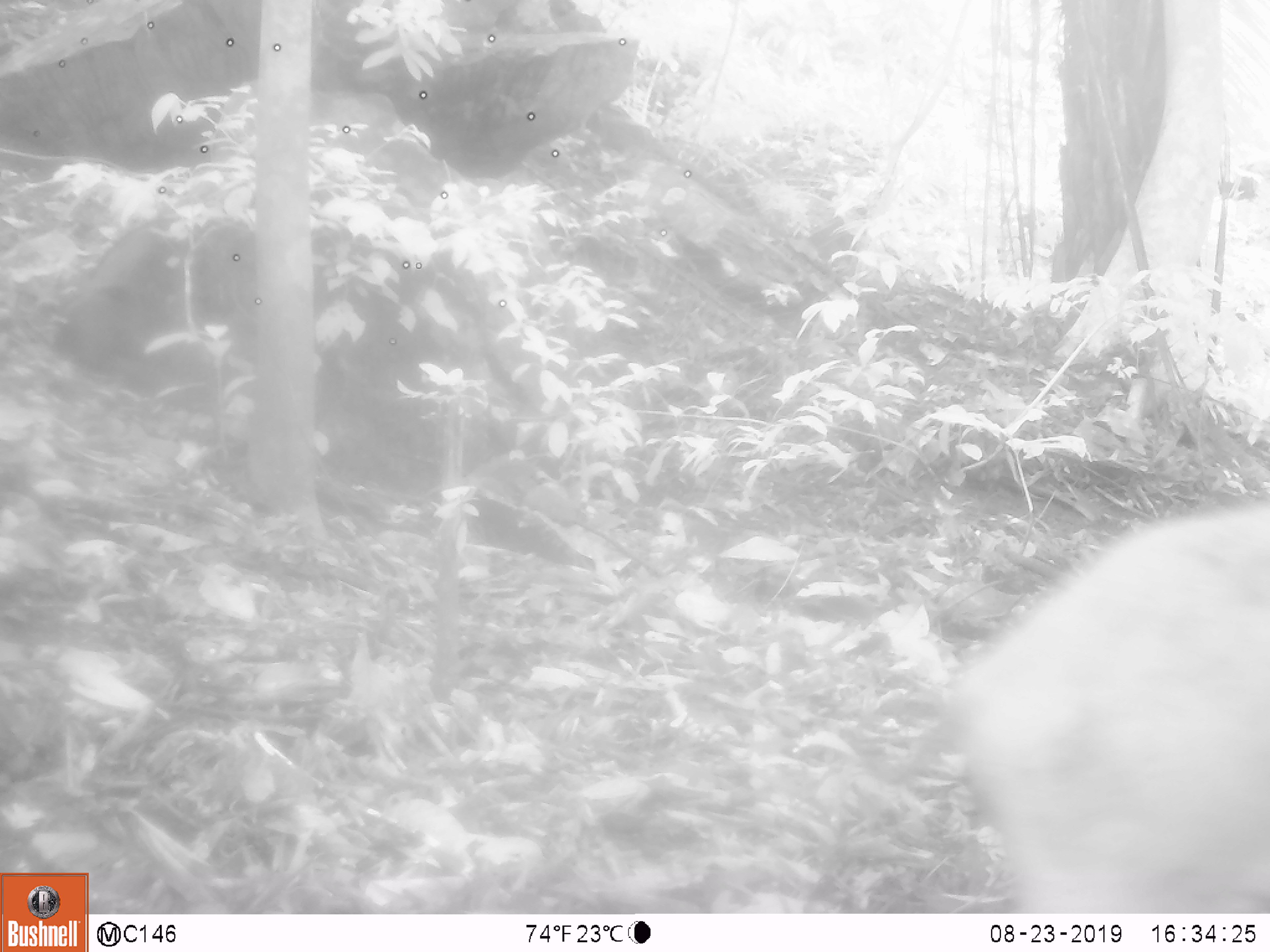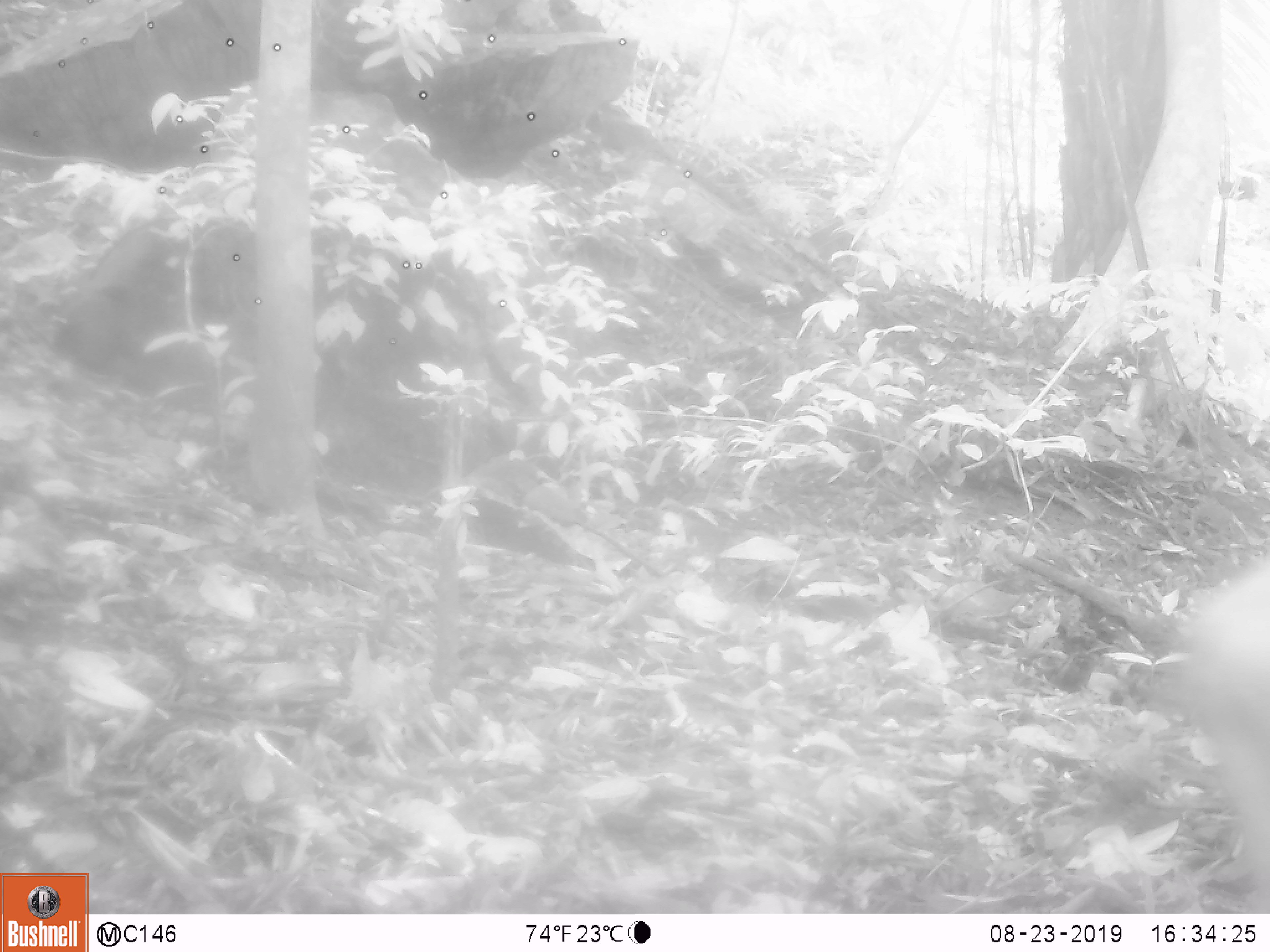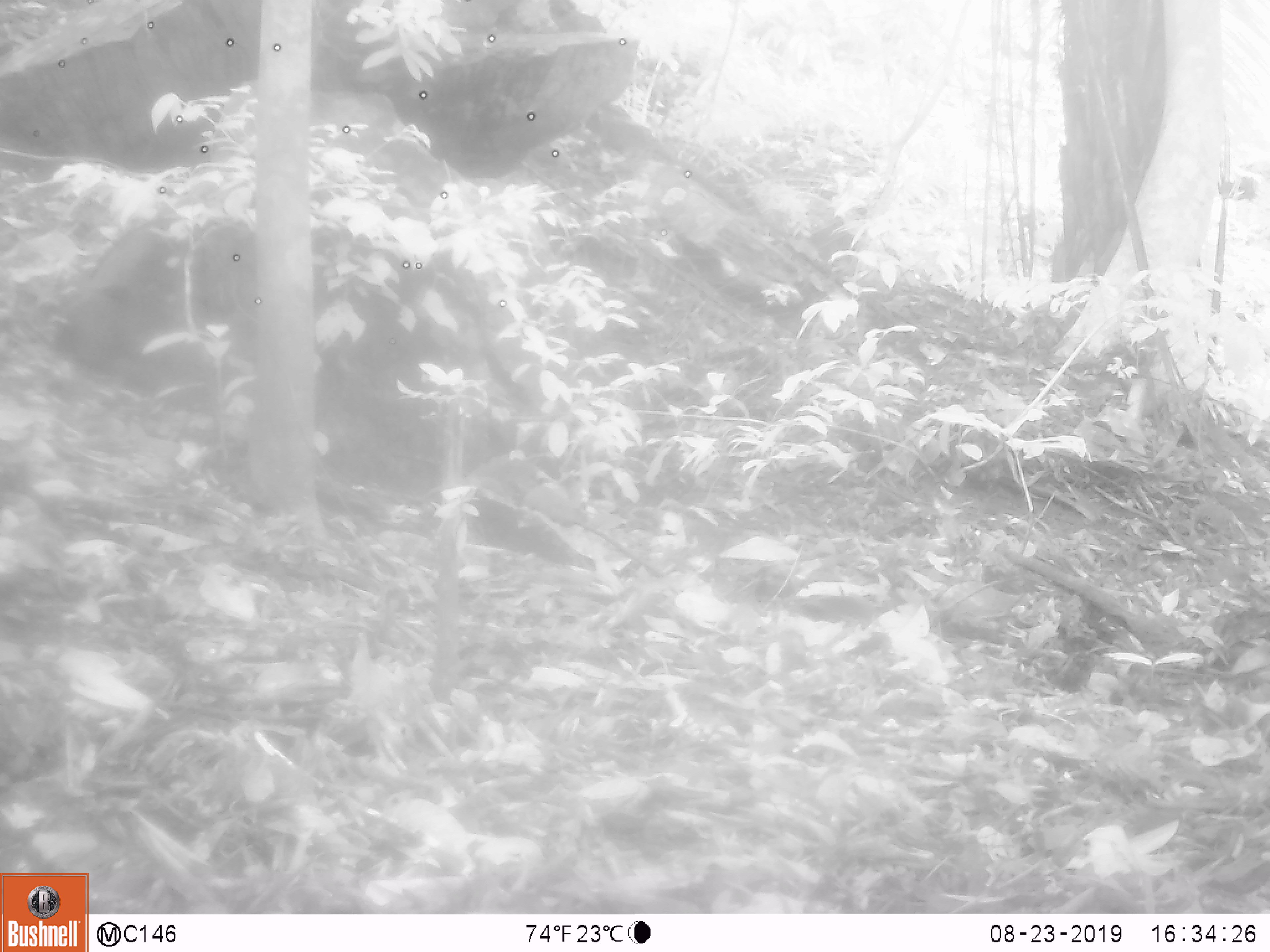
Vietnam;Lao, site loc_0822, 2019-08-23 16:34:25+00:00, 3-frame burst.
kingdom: Animalia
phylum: Chordata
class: Mammalia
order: Artiodactyla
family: Suidae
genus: Sus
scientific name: Sus scrofa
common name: eurasian wild pig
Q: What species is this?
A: Eurasian wild pig (Sus scrofa).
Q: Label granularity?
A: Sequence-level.